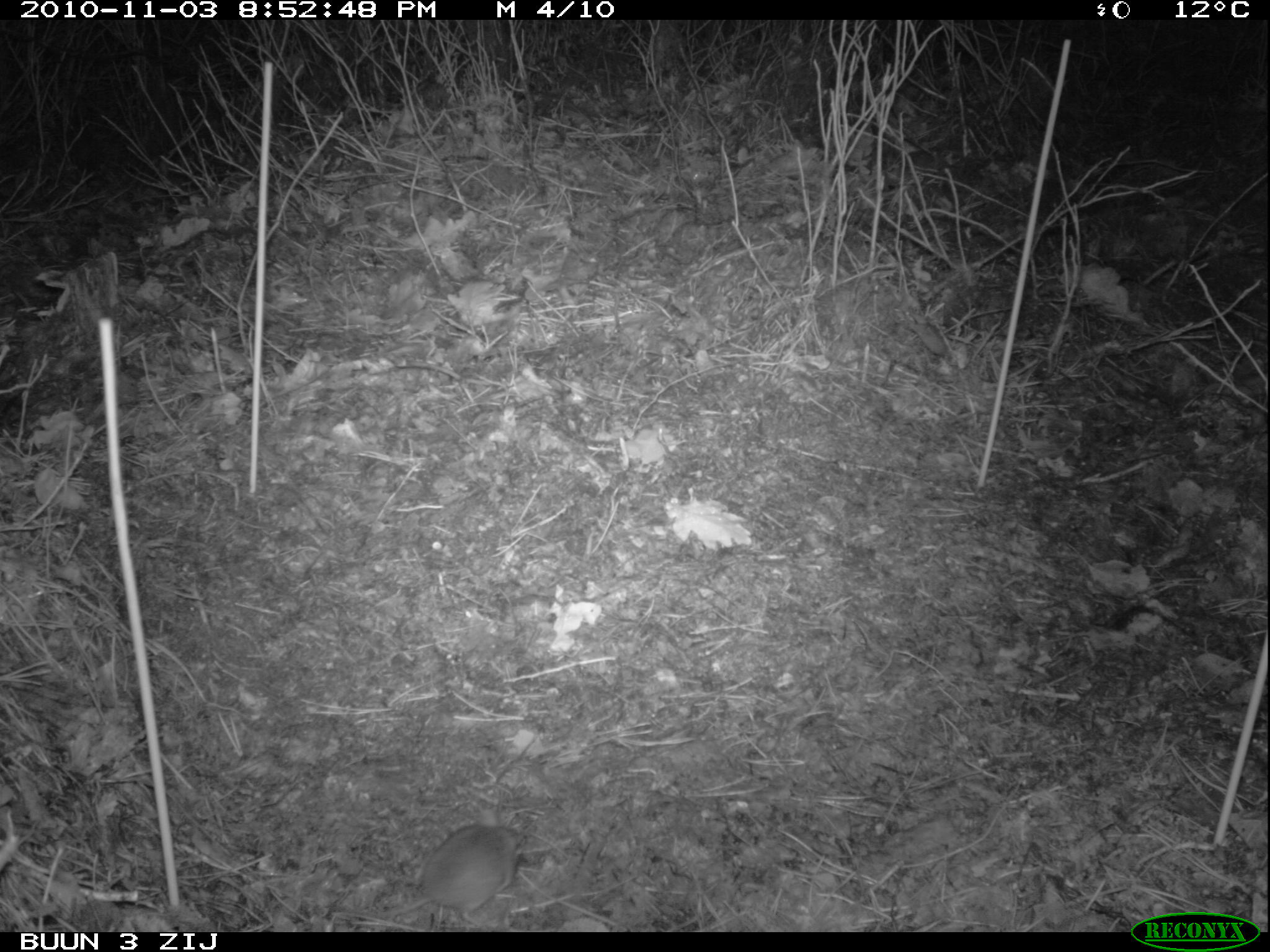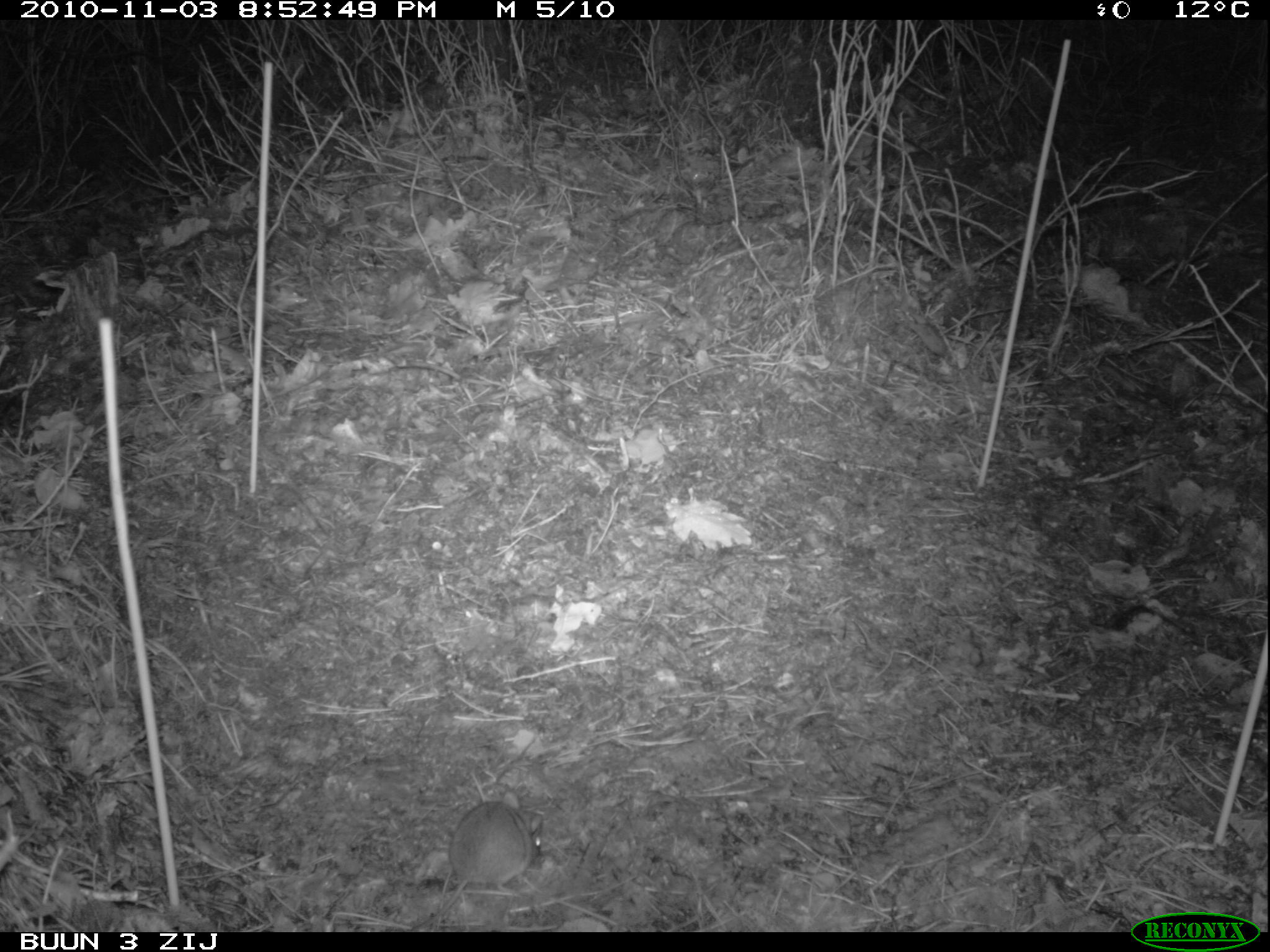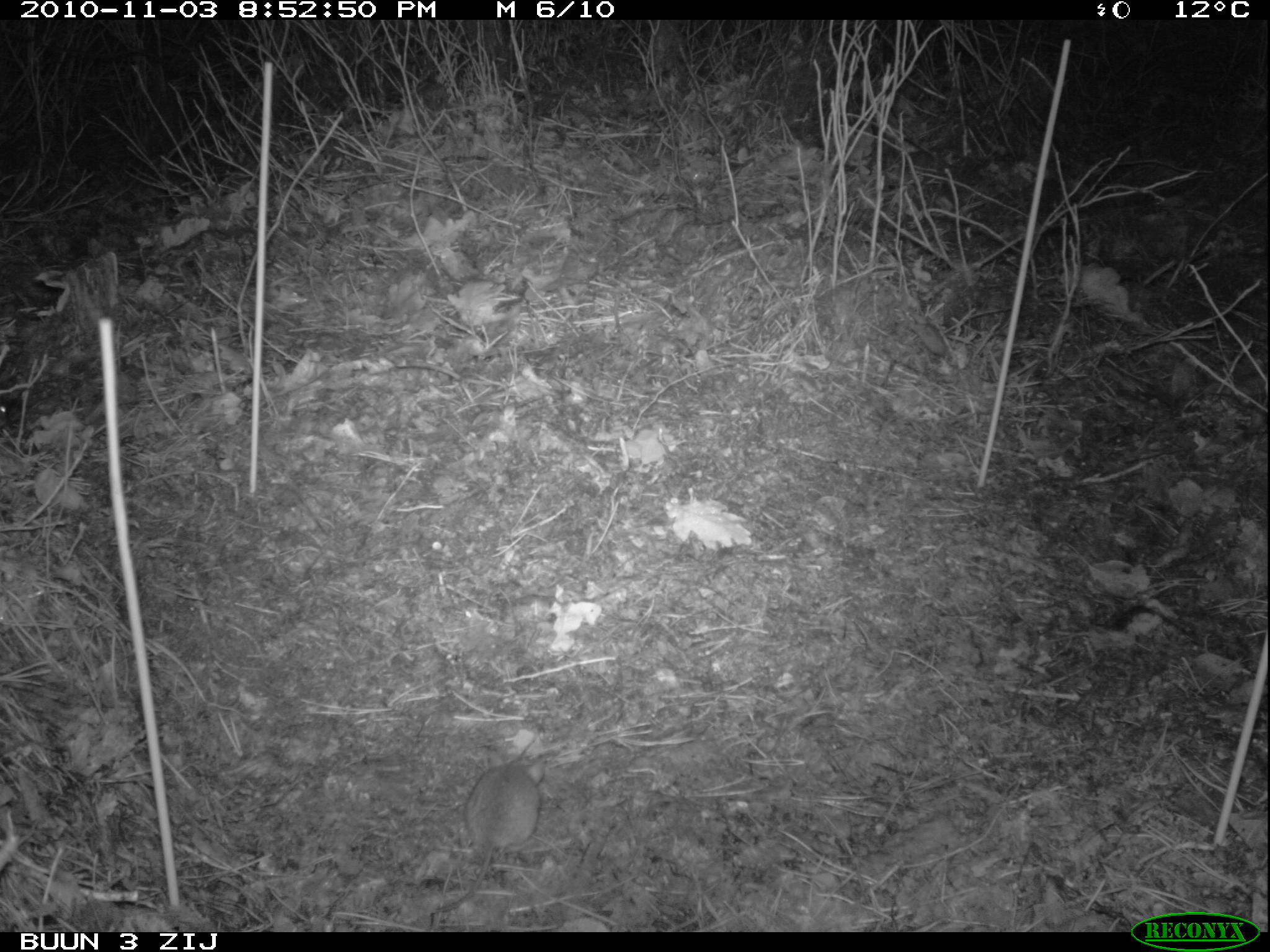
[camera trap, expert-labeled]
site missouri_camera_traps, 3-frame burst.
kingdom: Animalia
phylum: Chordata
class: Mammalia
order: Rodentia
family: Muridae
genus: Apodemus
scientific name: Apodemus sylvaticus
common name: wood mouse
Wood mouse (Apodemus sylvaticus). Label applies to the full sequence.